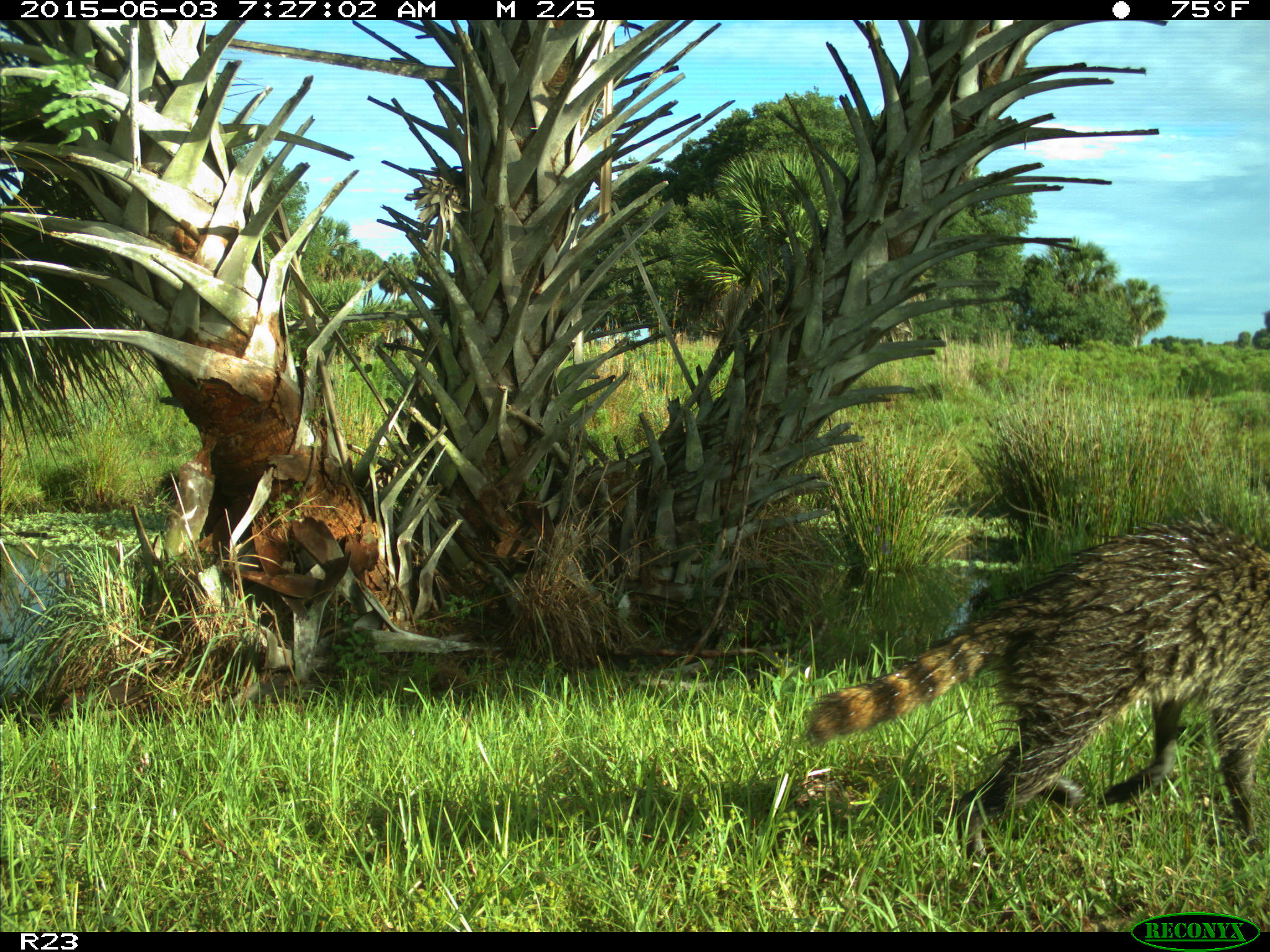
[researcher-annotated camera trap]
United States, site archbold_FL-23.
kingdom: Animalia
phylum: Chordata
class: Mammalia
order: Artiodactyla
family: Bovidae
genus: Bos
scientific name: Bos taurus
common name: domestic cow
Bos taurus (domestic cow).